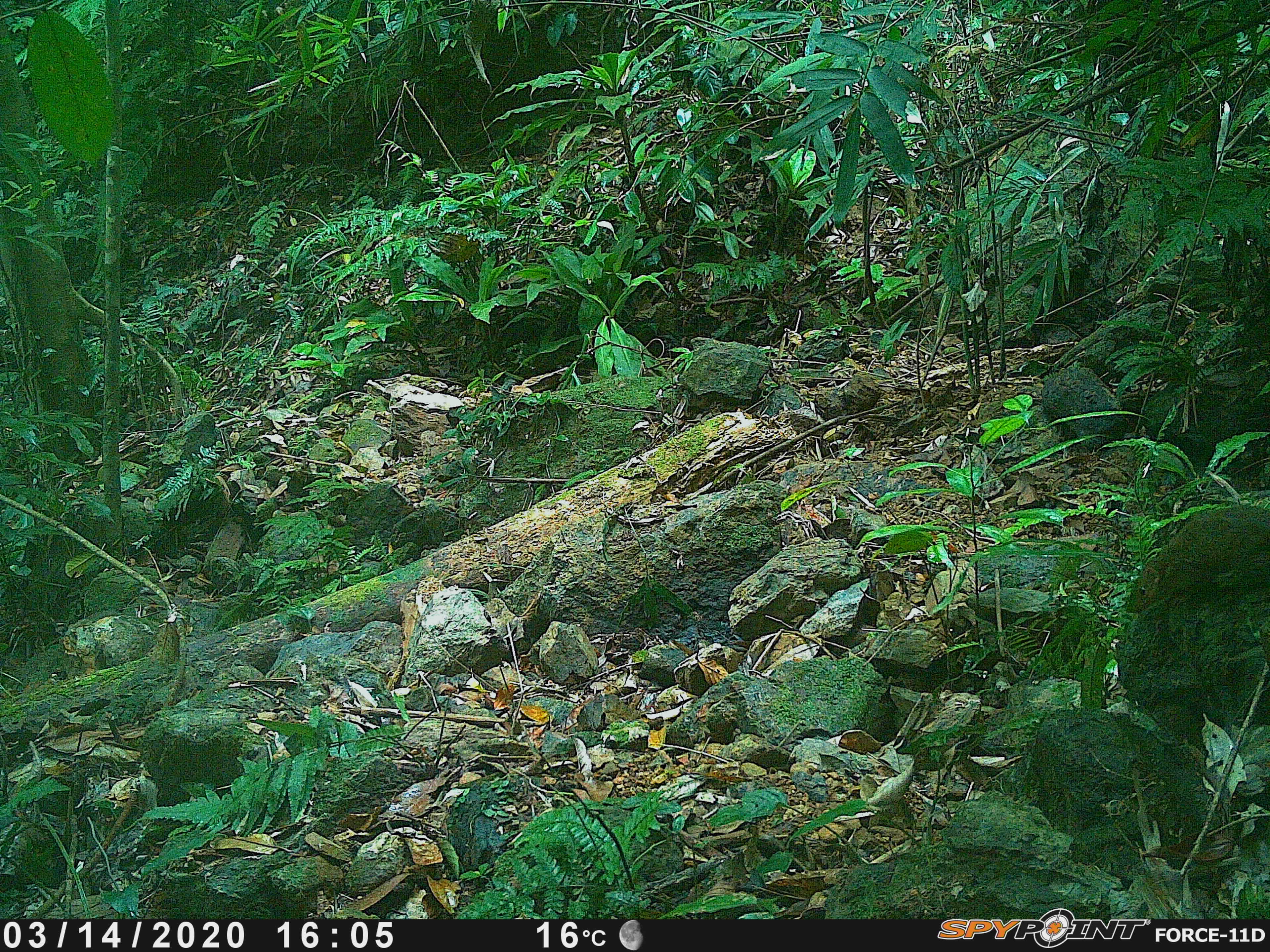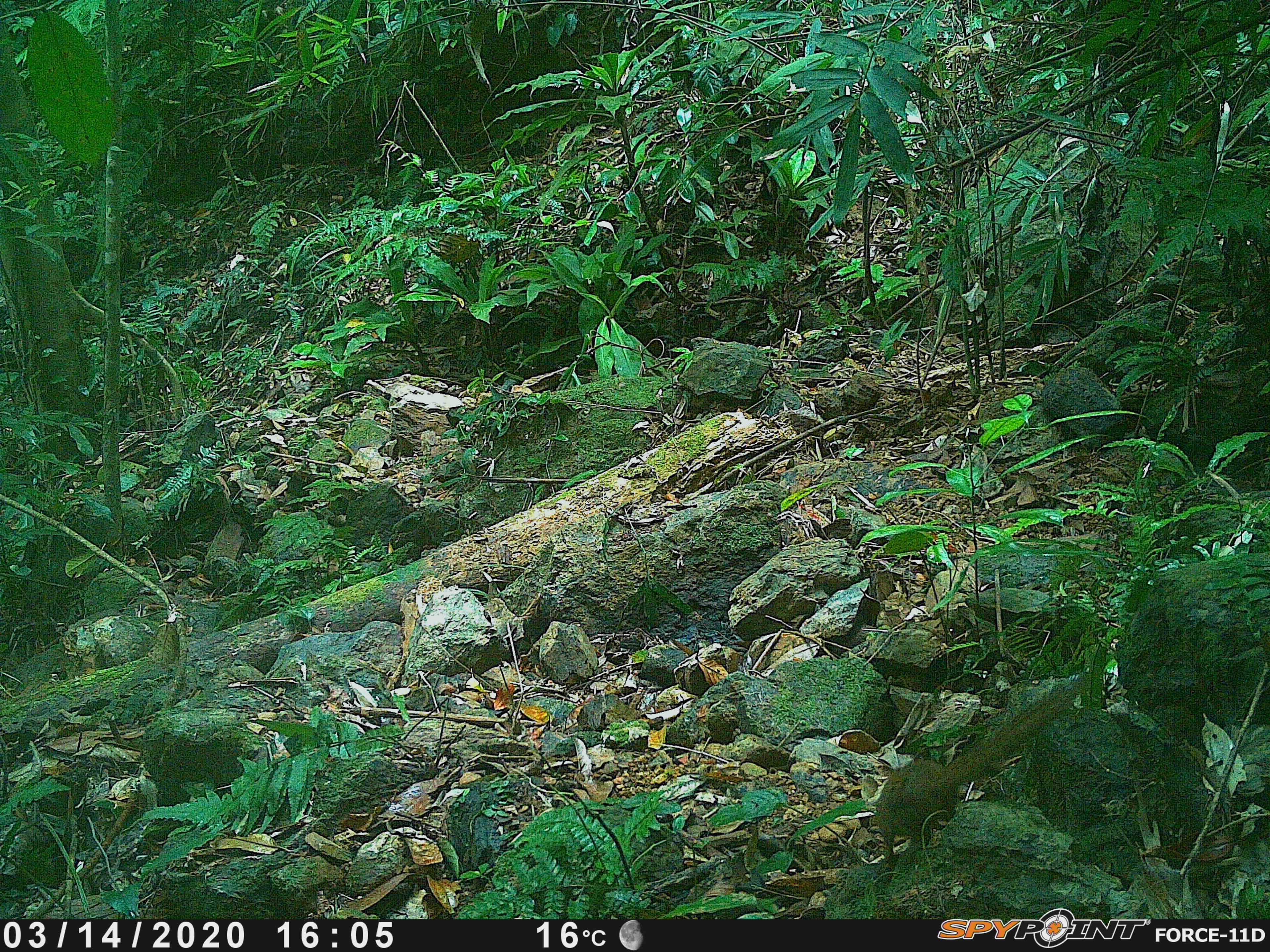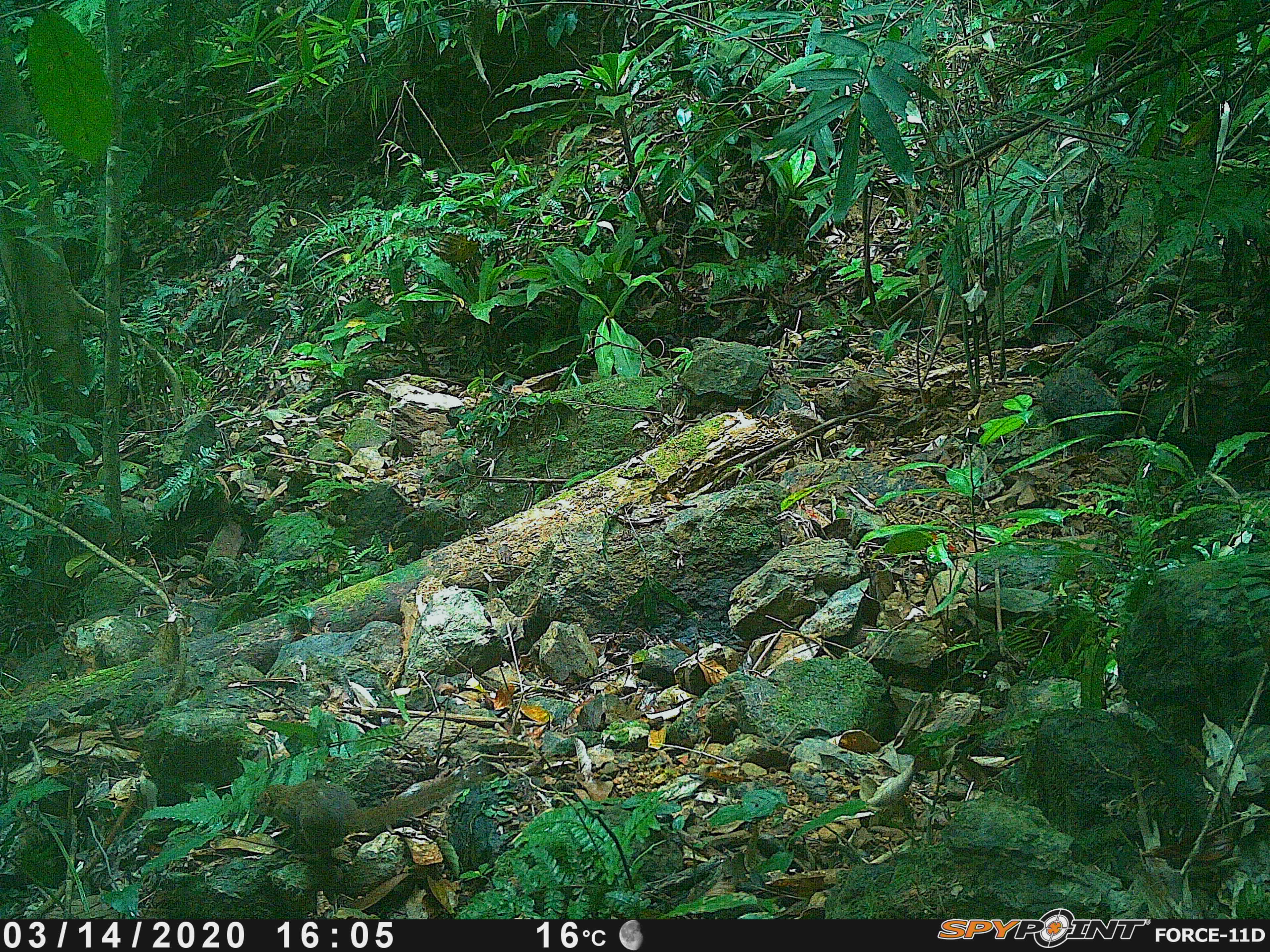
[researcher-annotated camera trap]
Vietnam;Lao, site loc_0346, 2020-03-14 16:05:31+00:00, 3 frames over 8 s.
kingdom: Animalia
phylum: Chordata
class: Mammalia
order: Scandentia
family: Tupaiidae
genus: Tupaia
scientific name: Tupaia belangeri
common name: northern treeshrew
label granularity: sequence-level